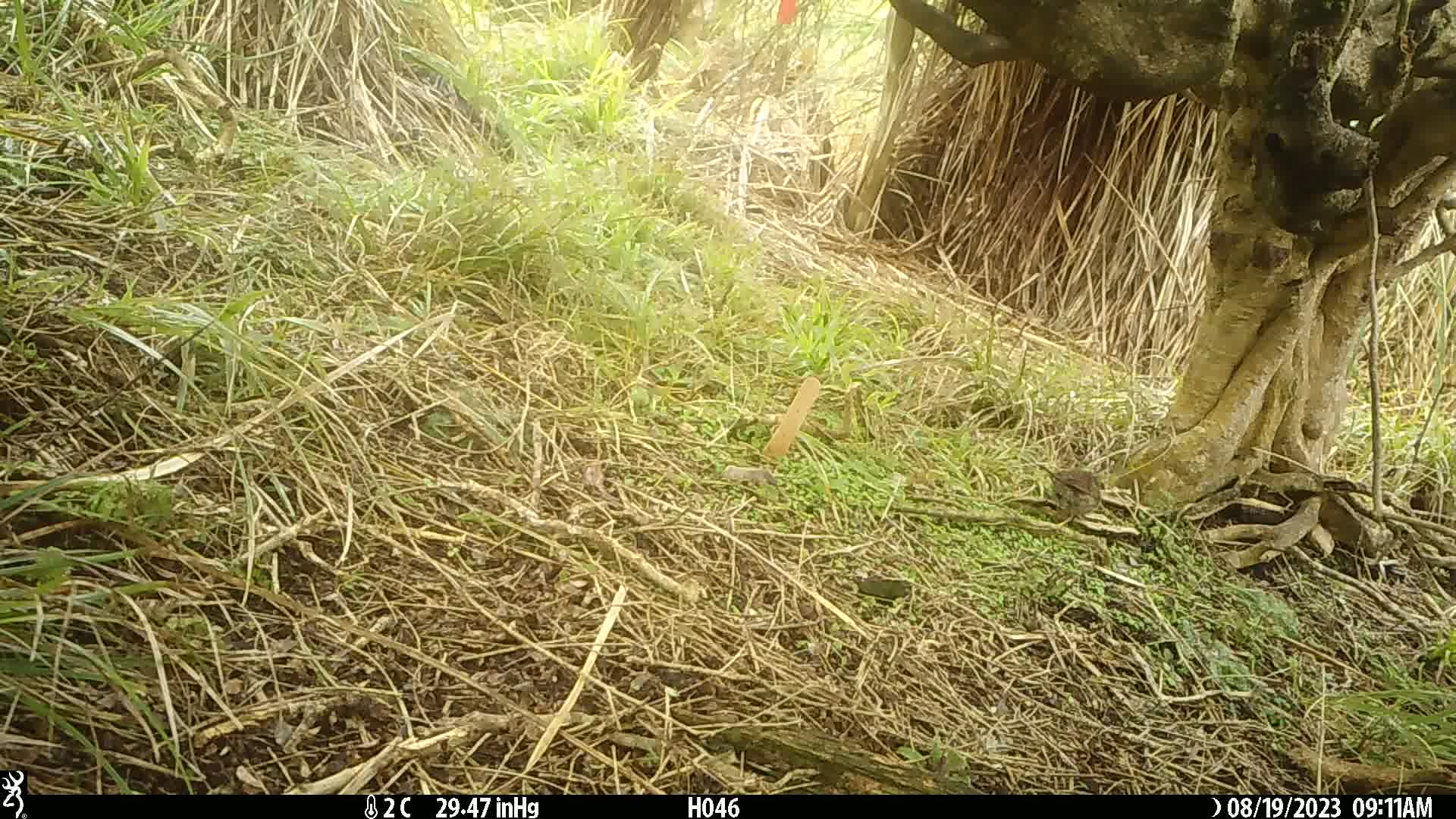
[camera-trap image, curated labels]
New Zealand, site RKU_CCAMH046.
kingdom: Animalia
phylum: Chordata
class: Aves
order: Passeriformes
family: Prunellidae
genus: Prunella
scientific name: Prunella modularis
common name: dunnock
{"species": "dunnock (Prunella modularis)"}